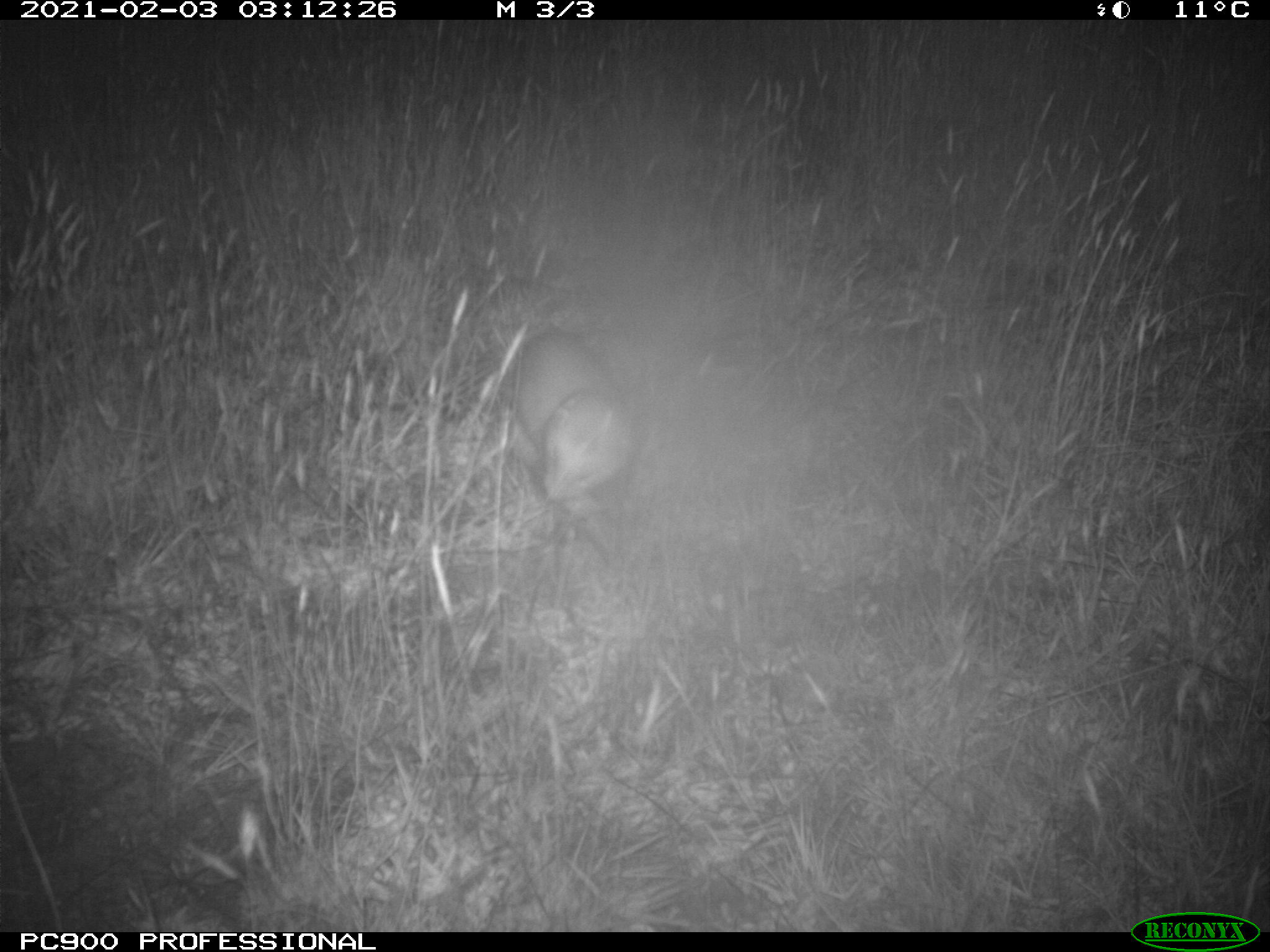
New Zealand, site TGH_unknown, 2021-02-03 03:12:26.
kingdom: Animalia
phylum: Chordata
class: Mammalia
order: Carnivora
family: Mustelidae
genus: Mustela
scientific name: Mustela furo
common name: ferret